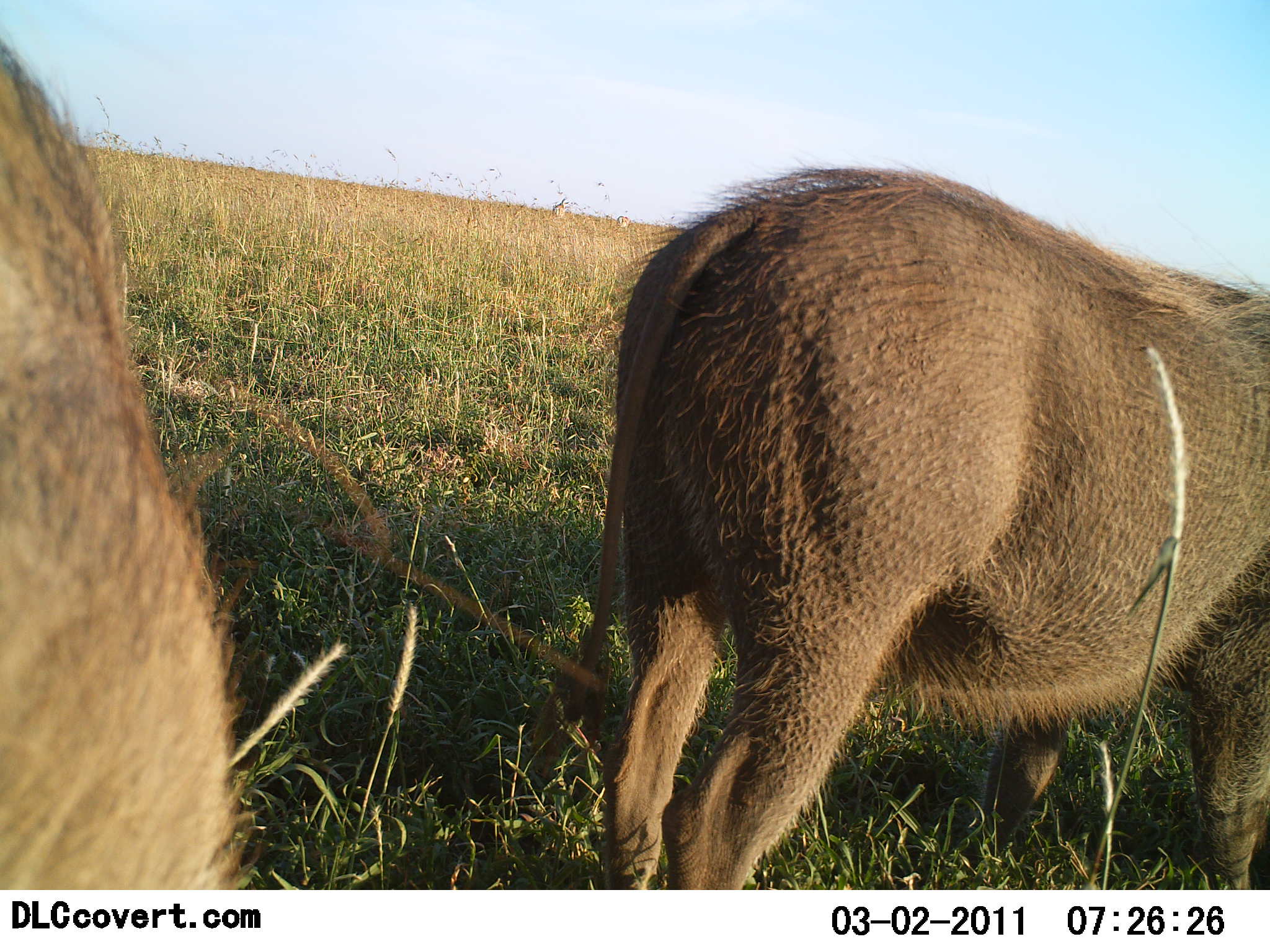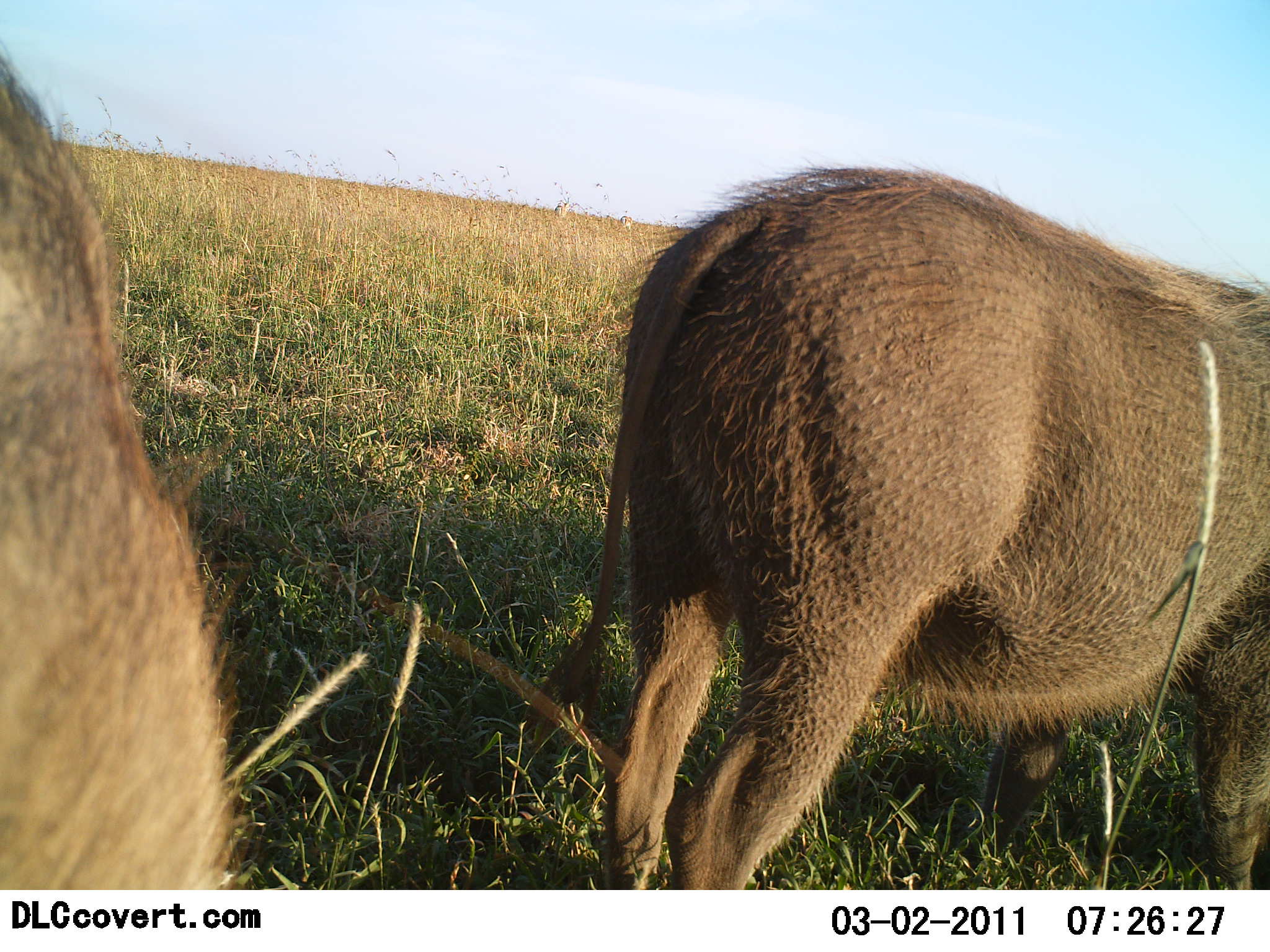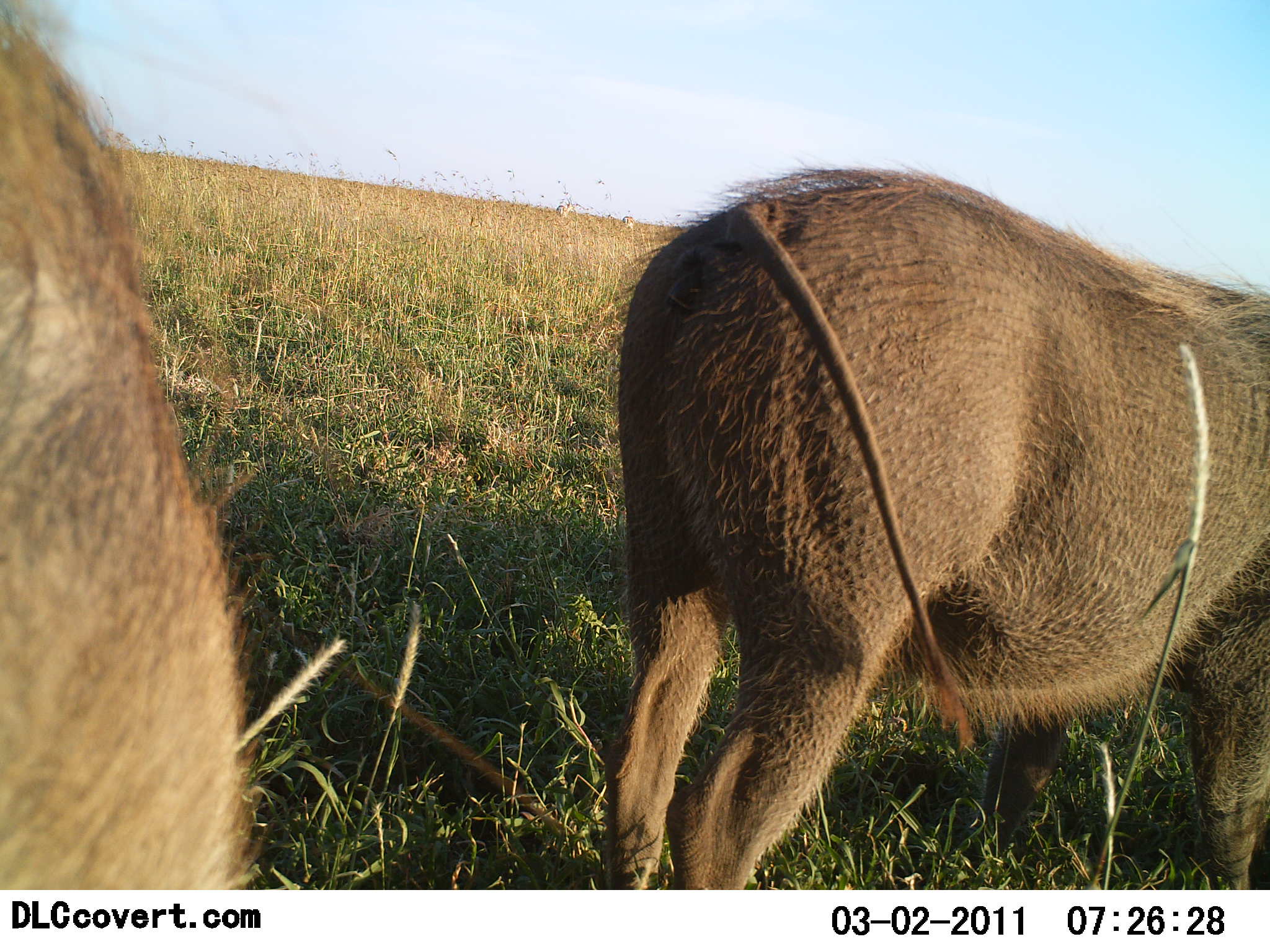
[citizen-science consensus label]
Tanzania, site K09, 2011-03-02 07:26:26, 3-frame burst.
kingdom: Animalia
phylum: Chordata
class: Mammalia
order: Artiodactyla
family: Suidae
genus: Phacochoerus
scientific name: Phacochoerus africanus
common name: warthog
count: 2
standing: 100%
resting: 0%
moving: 0%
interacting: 0%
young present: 0%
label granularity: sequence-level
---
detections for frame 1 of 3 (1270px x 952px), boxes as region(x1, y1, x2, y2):
animal: region(530, 168, 1270, 890); region(0, 24, 256, 891)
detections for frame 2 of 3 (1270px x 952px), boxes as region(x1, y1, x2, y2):
animal: region(527, 165, 1270, 890); region(0, 38, 252, 891)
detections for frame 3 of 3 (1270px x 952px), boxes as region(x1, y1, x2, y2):
animal: region(594, 166, 1268, 891); region(1, 0, 260, 890)